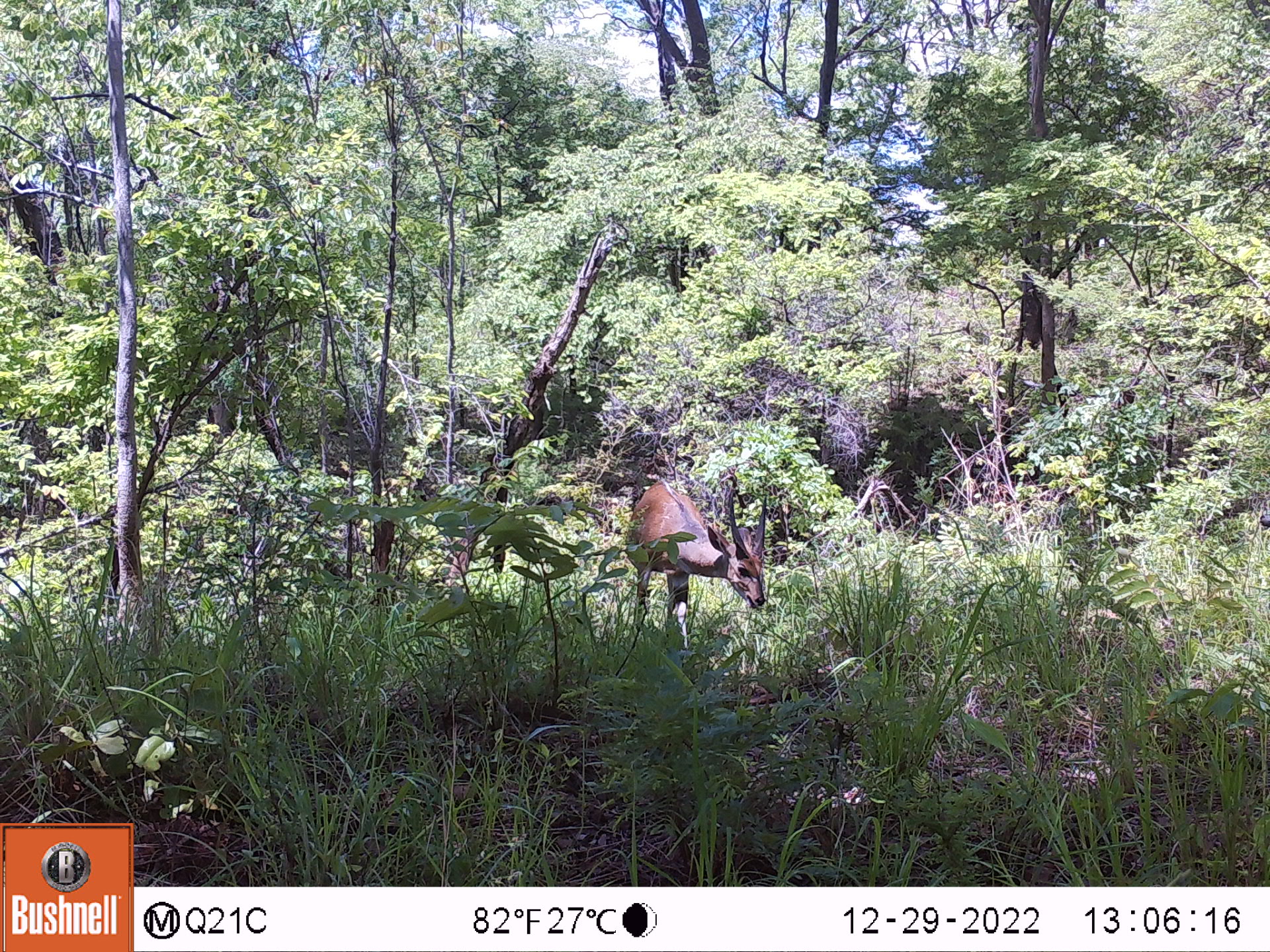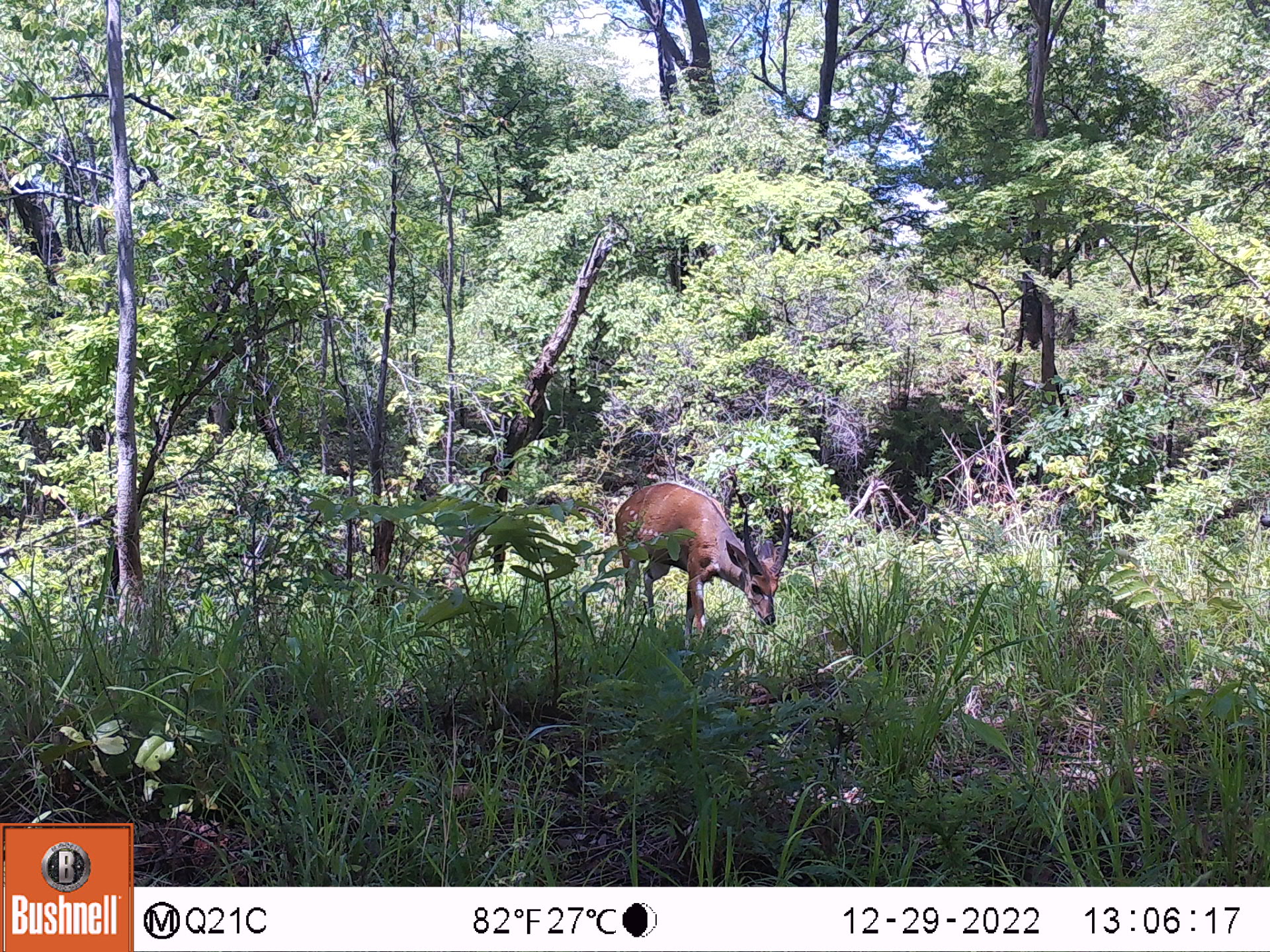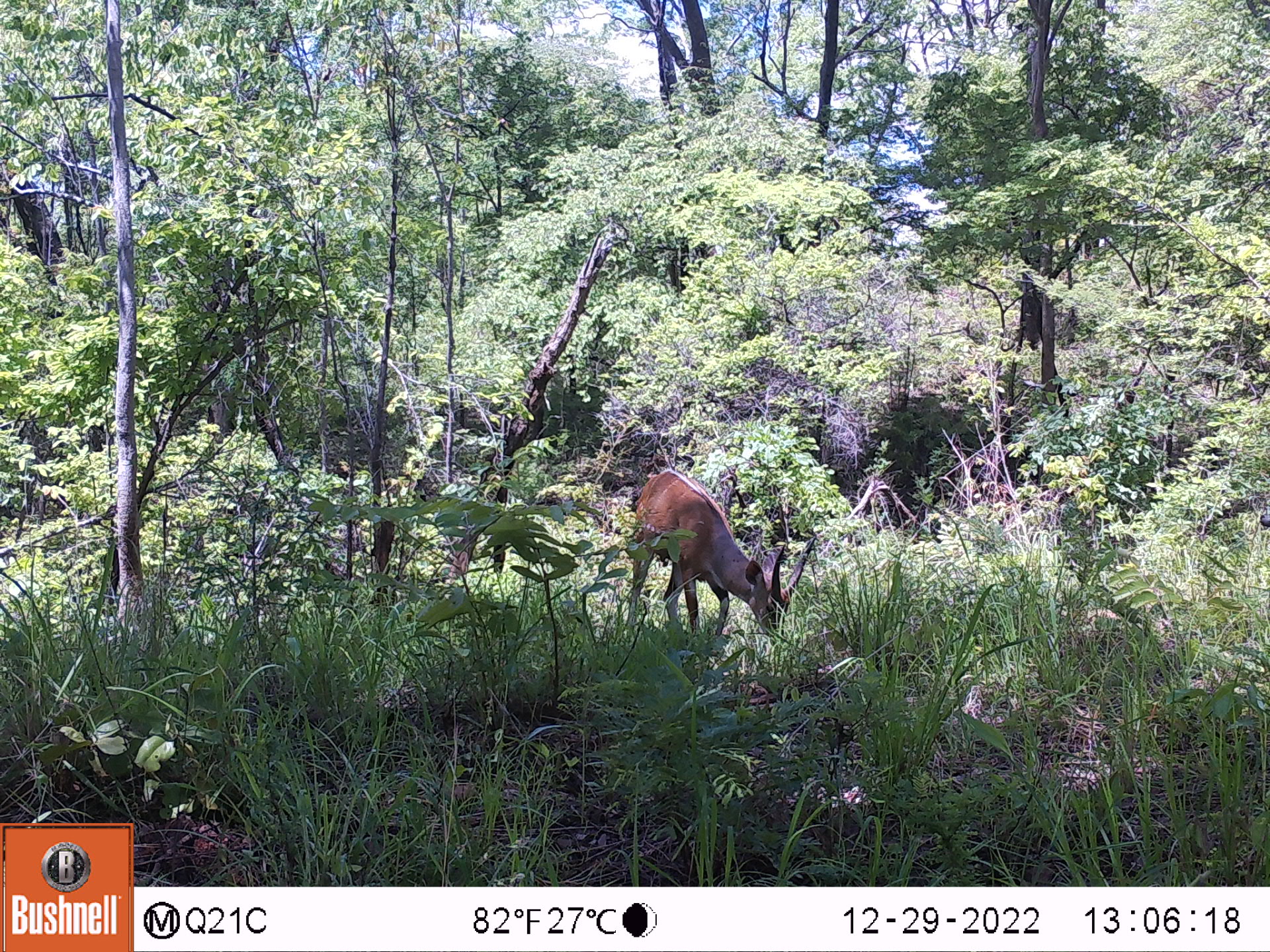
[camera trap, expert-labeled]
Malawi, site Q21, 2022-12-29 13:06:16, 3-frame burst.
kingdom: Animalia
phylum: Chordata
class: Mammalia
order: Artiodactyla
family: Bovidae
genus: Tragelaphus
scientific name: Tragelaphus sylvaticus sylvaticus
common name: cape bushbuck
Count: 1.